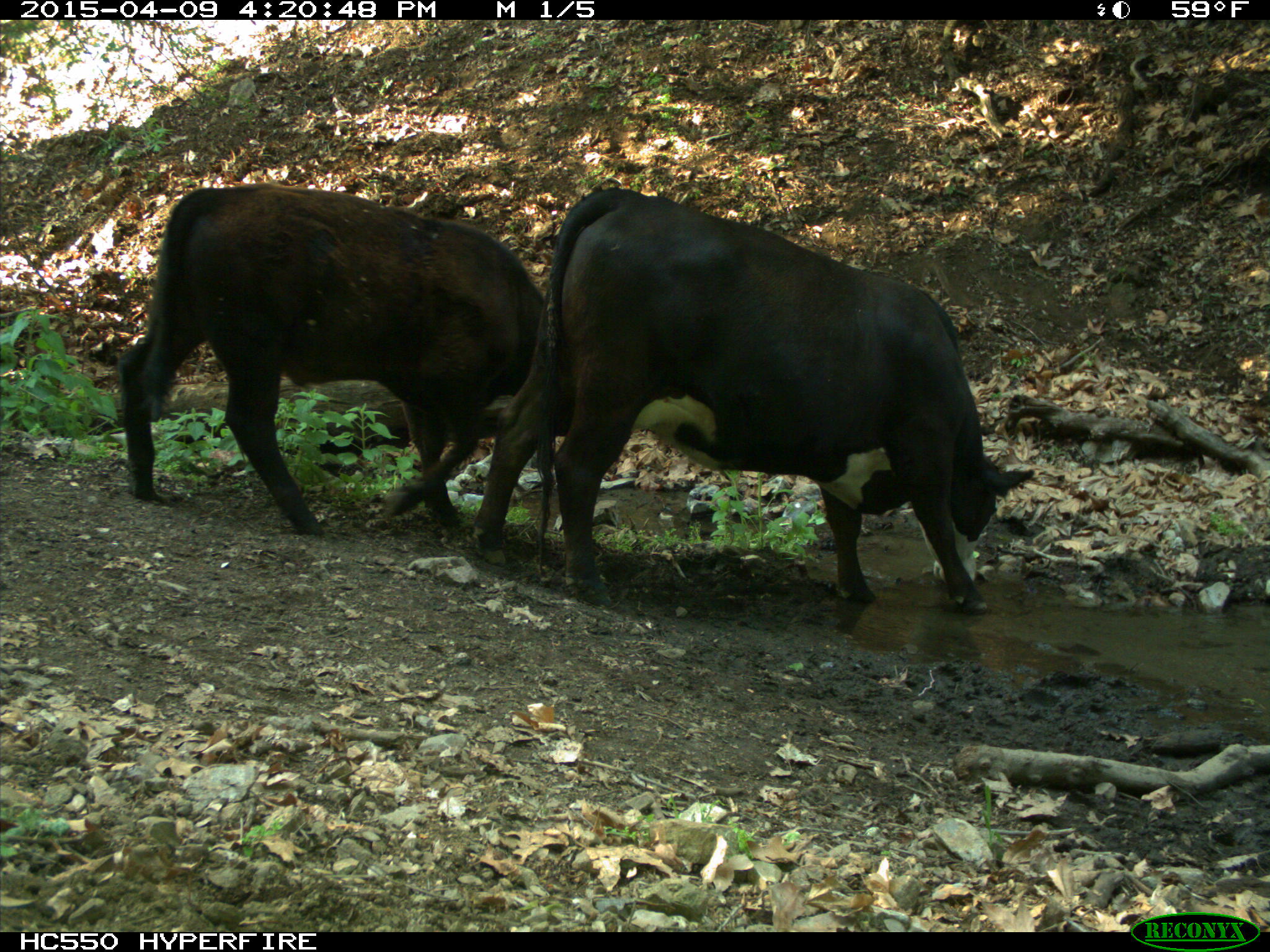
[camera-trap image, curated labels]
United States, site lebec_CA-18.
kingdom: Animalia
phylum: Chordata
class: Mammalia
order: Artiodactyla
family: Bovidae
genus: Bos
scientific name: Bos taurus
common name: domestic cow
Bos taurus (domestic cow).